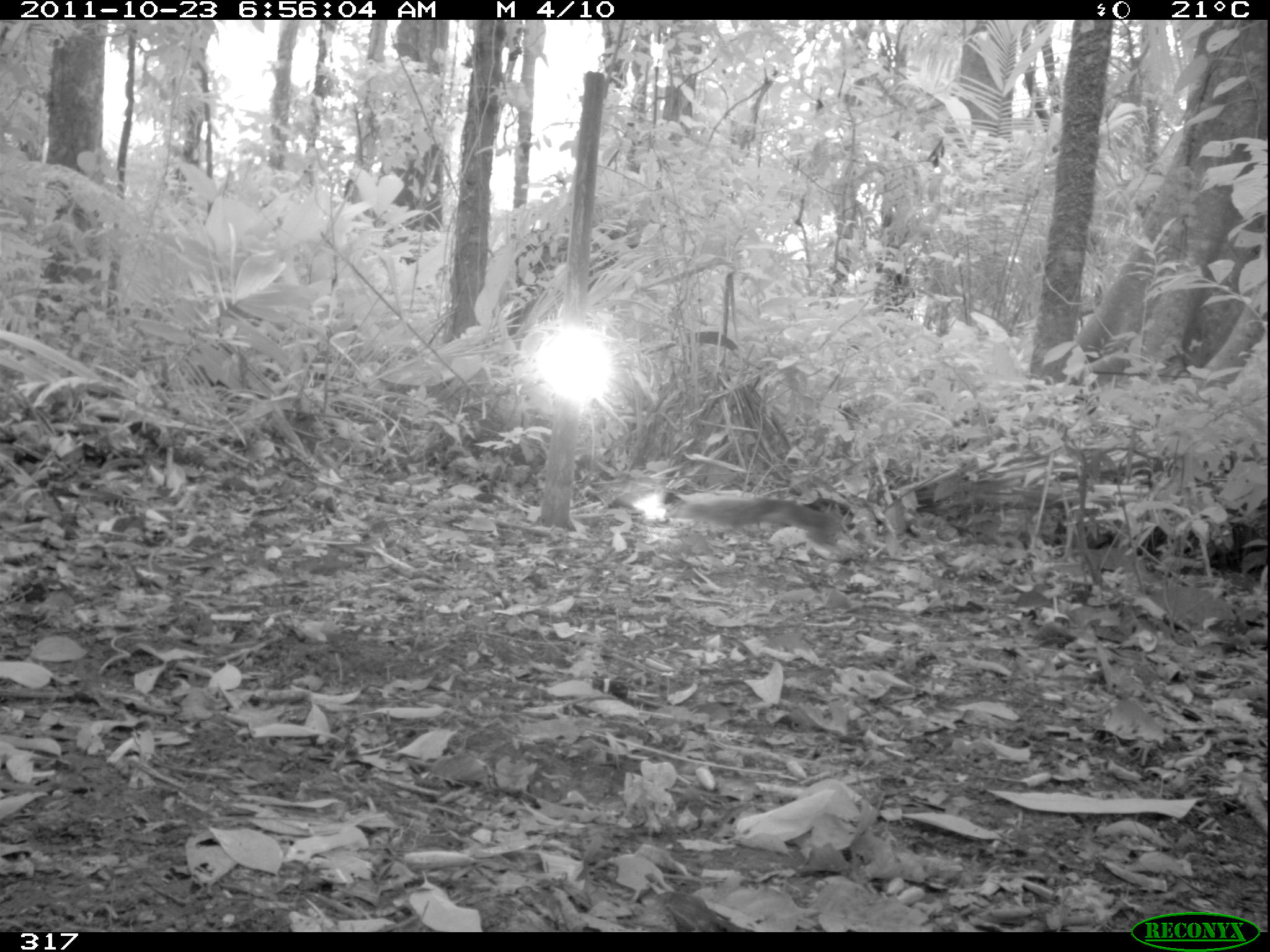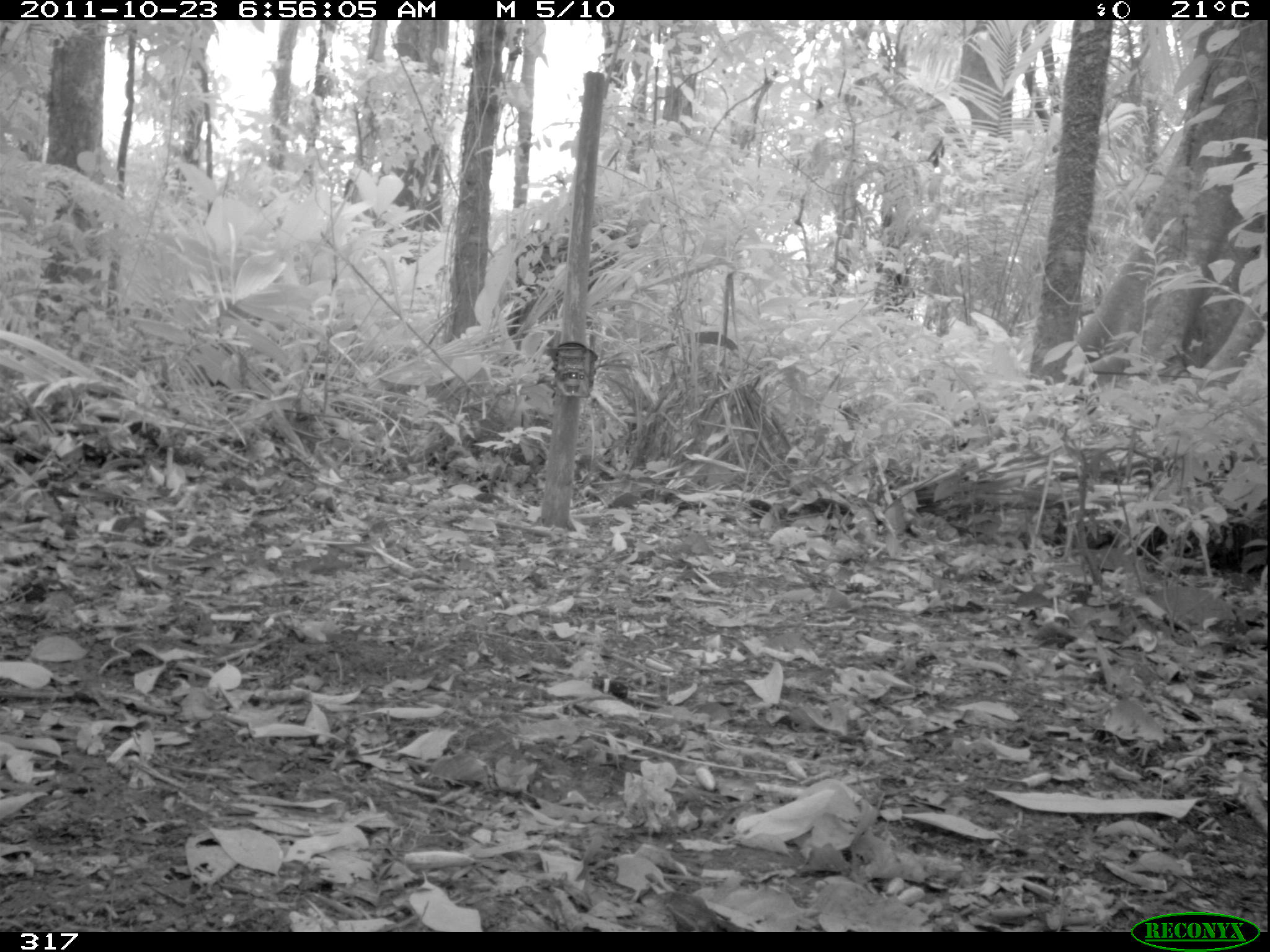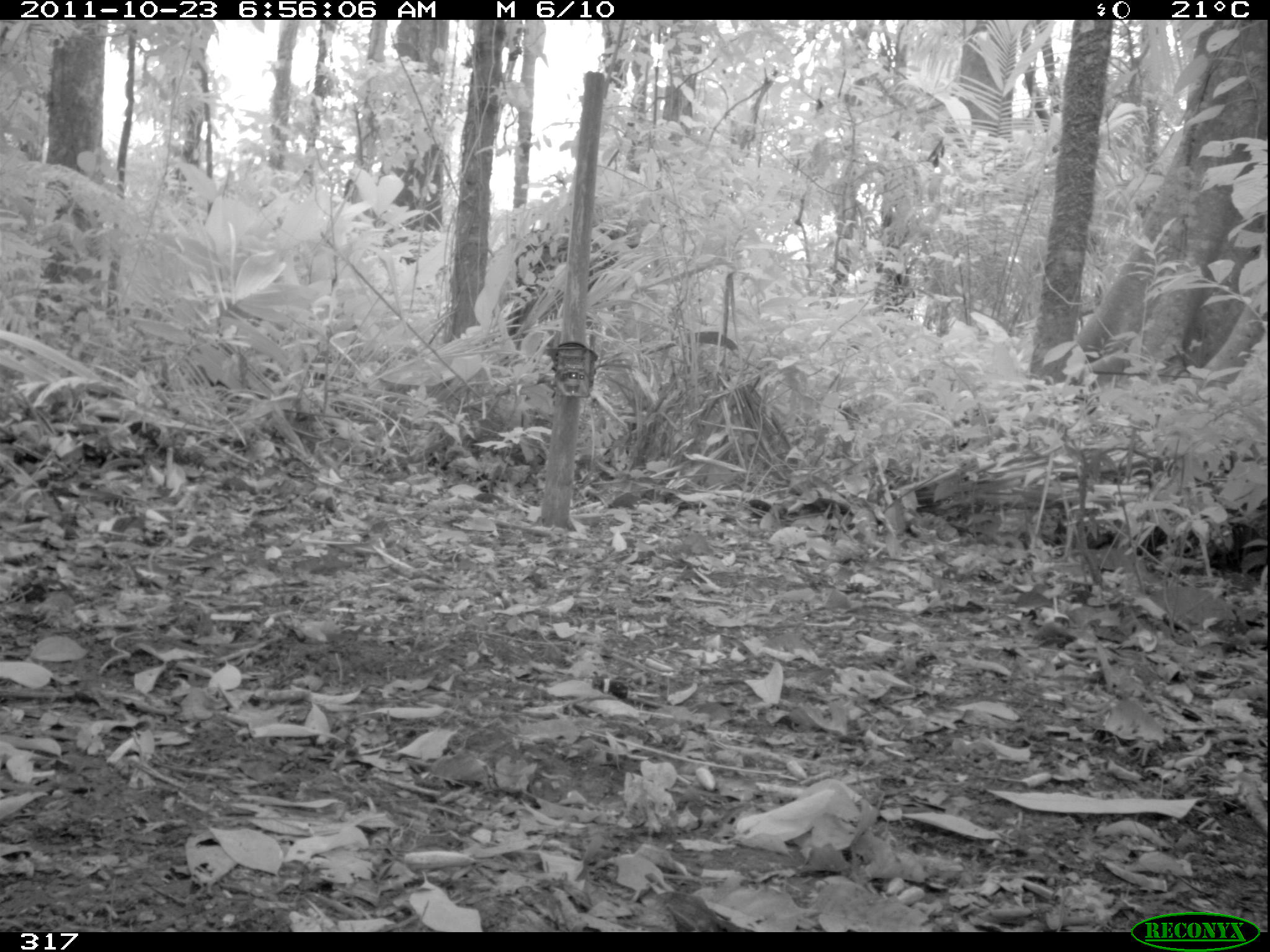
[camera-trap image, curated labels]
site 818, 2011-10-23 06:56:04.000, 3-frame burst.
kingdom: Animalia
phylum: Chordata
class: Mammalia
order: Rodentia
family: Sciuridae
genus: Sciurus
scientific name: Sciurus spadiceus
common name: southern amazon red squirrel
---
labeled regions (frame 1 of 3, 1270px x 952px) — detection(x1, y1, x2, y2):
sciurus spadiceus: detection(693, 483, 856, 557)